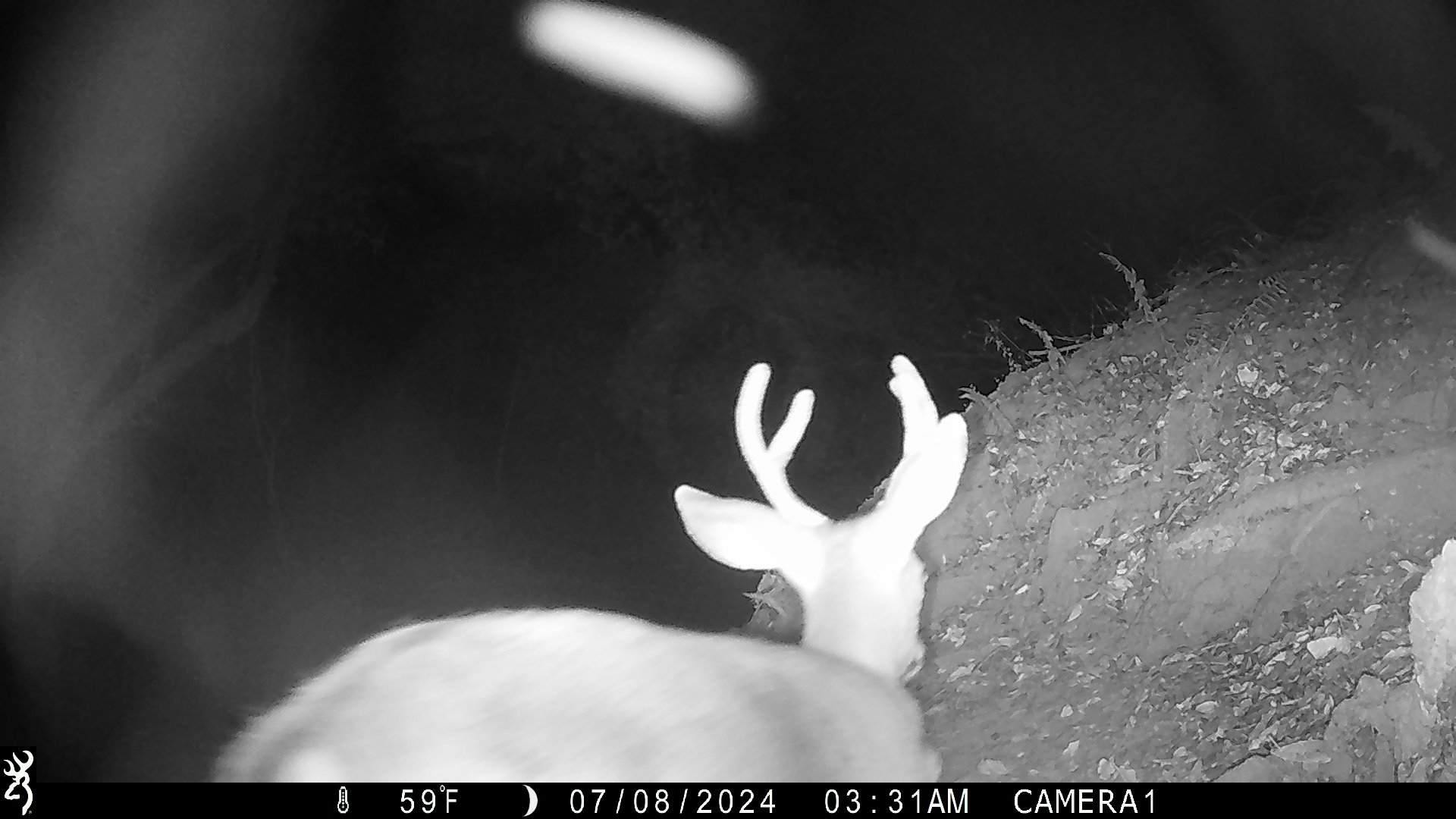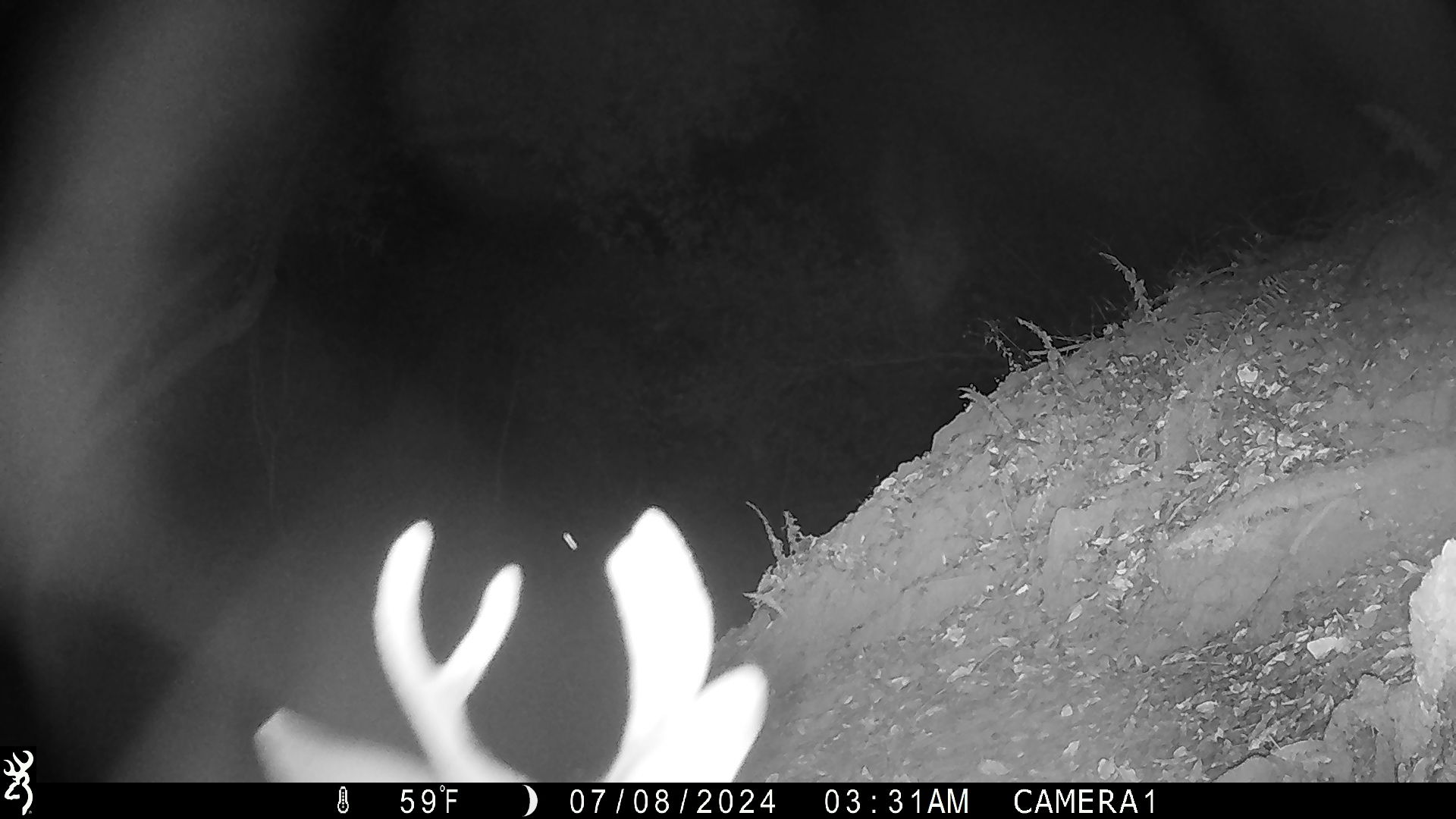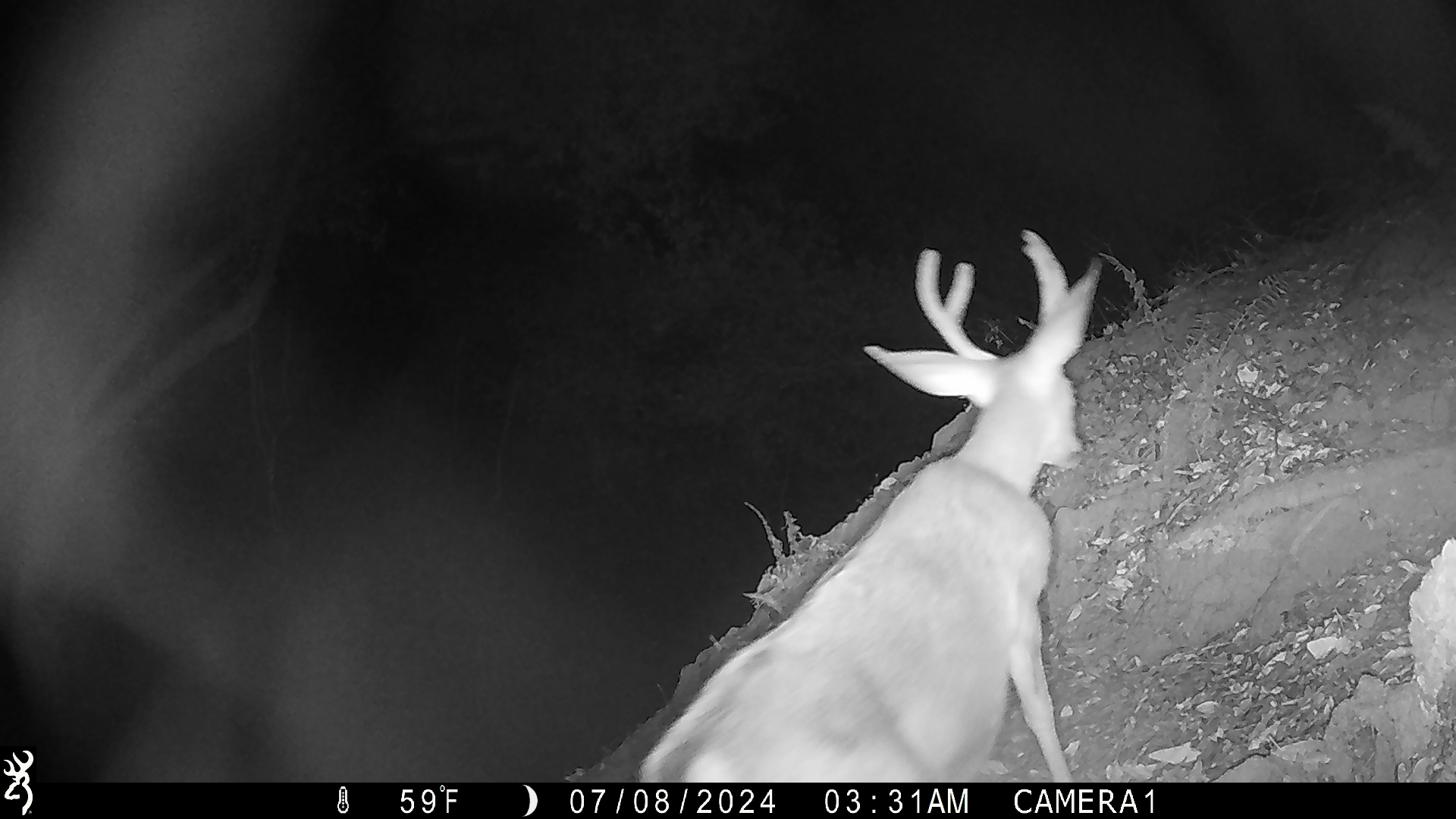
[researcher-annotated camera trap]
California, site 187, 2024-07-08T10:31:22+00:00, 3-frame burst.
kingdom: Animalia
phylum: Chordata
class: Mammalia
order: Artiodactyla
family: Cervidae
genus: Odocoileus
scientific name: Odocoileus hemionus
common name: mule deer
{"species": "mule deer (Odocoileus hemionus)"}